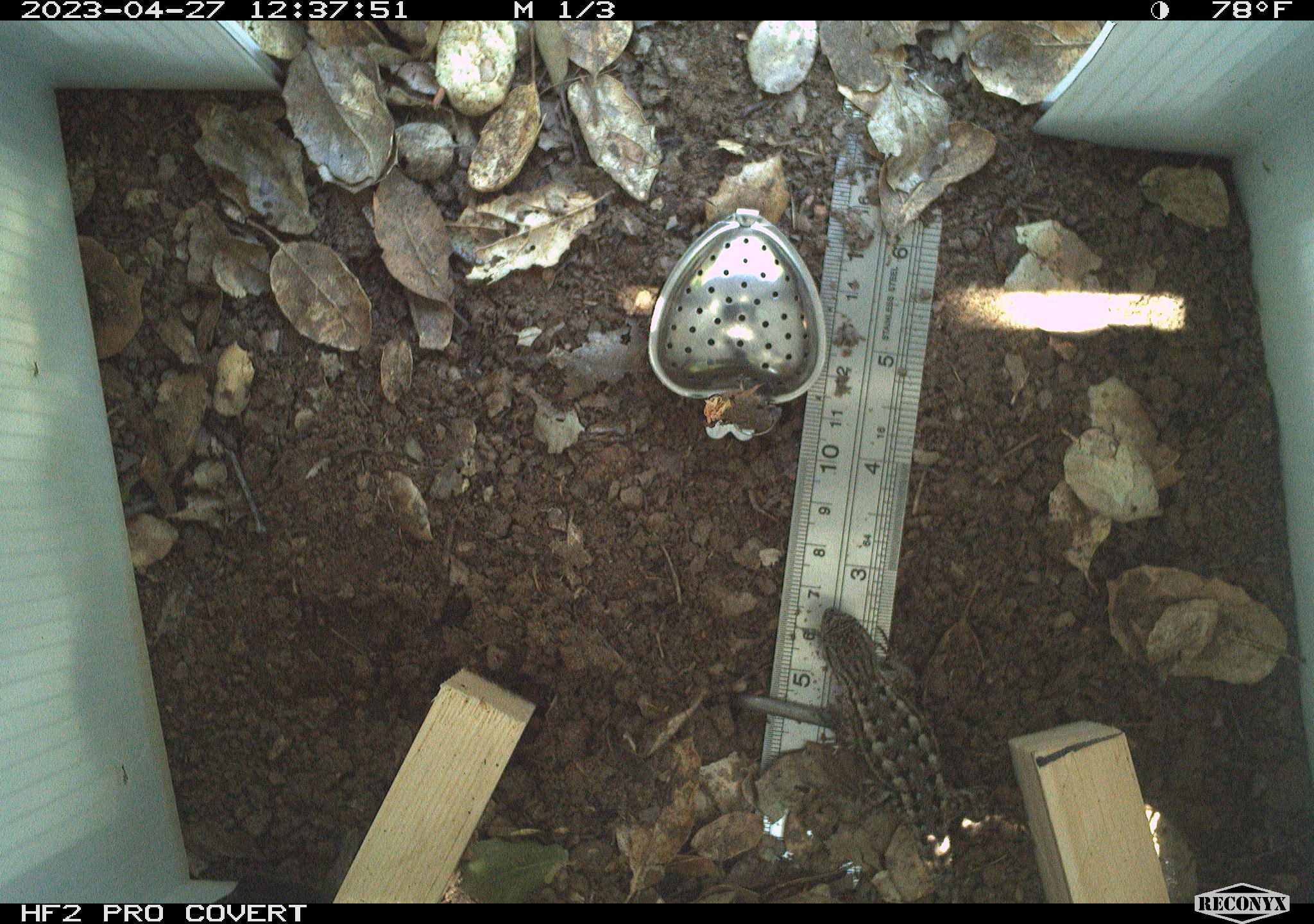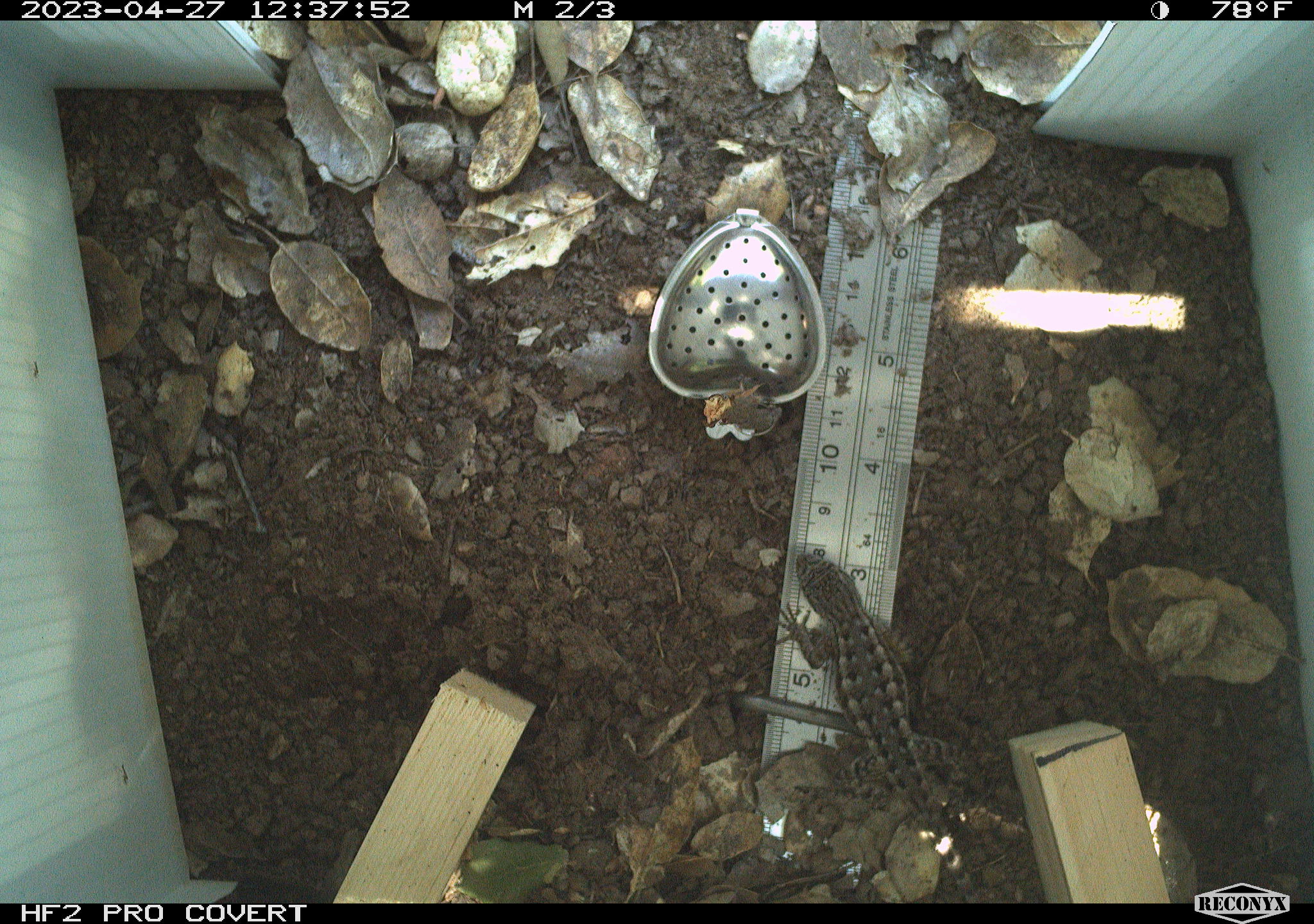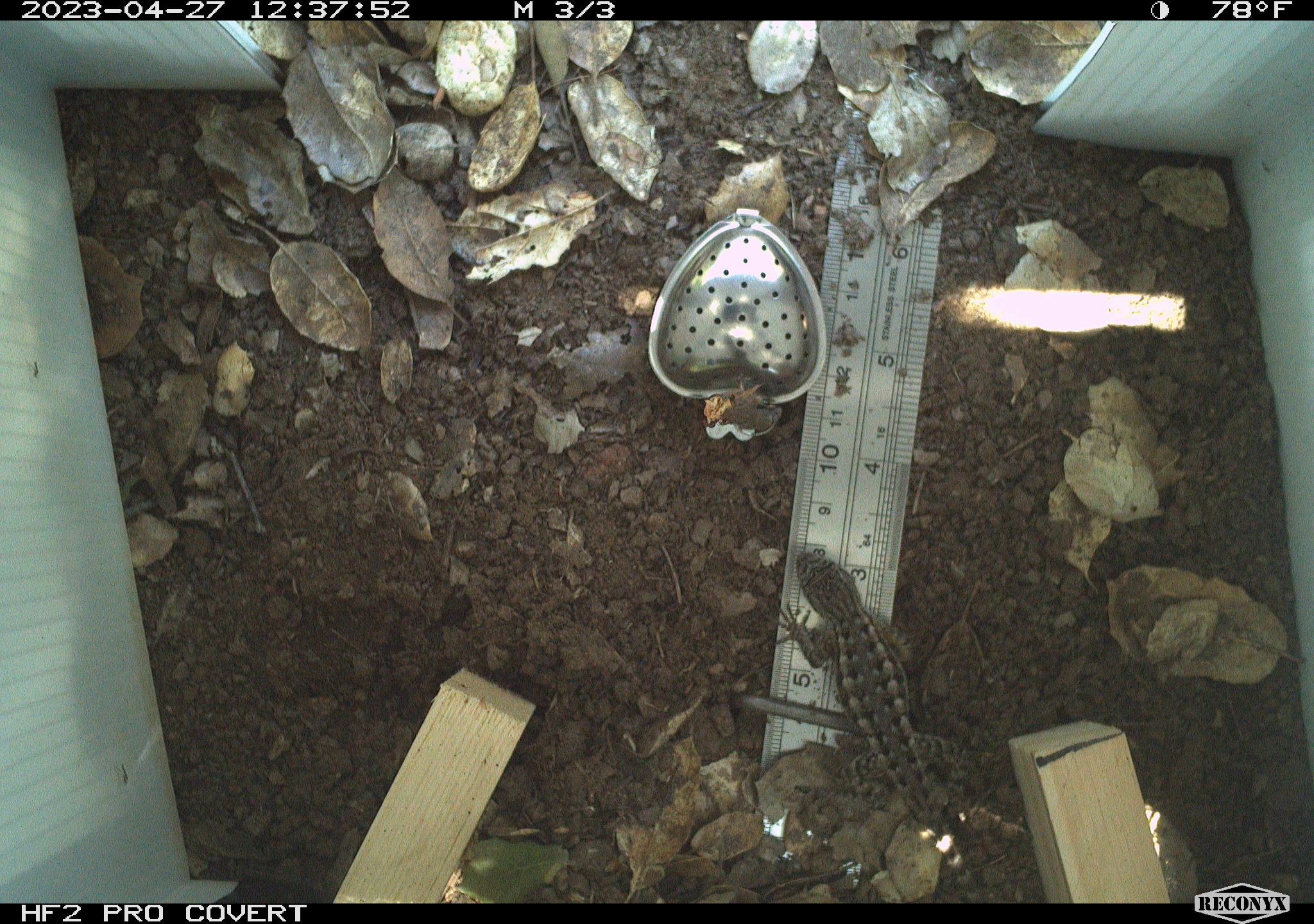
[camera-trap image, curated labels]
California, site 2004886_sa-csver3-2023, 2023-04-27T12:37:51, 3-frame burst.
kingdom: Animalia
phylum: Chordata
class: Reptilia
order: Squamata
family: Phrynosomatidae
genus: Uta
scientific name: Uta stansburiana elegans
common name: western side-blotched lizard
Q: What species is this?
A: Western side-blotched lizard (Uta stansburiana elegans).